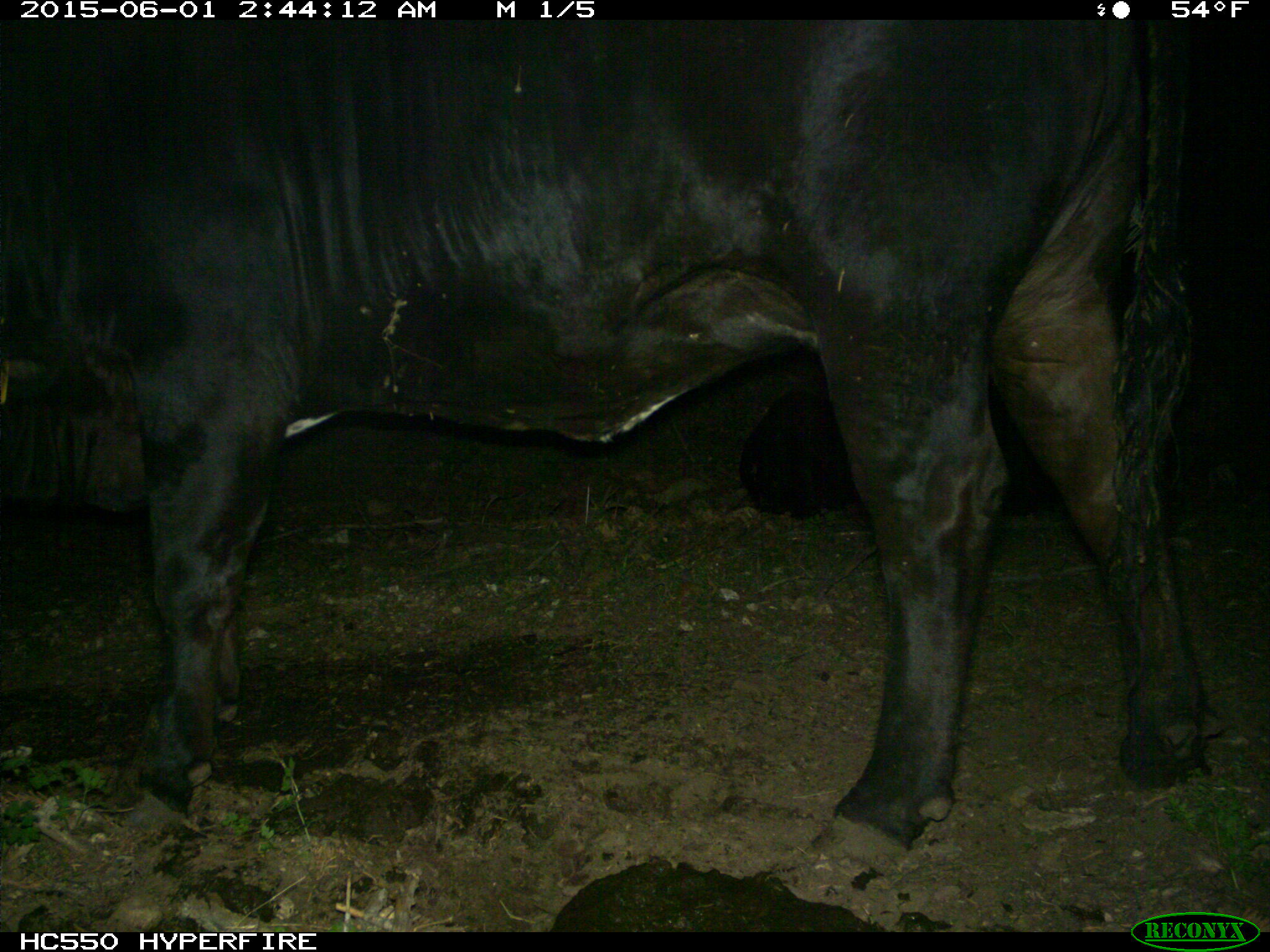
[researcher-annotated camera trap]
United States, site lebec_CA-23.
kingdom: Animalia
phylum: Chordata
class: Mammalia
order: Artiodactyla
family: Bovidae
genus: Bos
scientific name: Bos taurus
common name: domestic cow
Bos taurus (domestic cow).